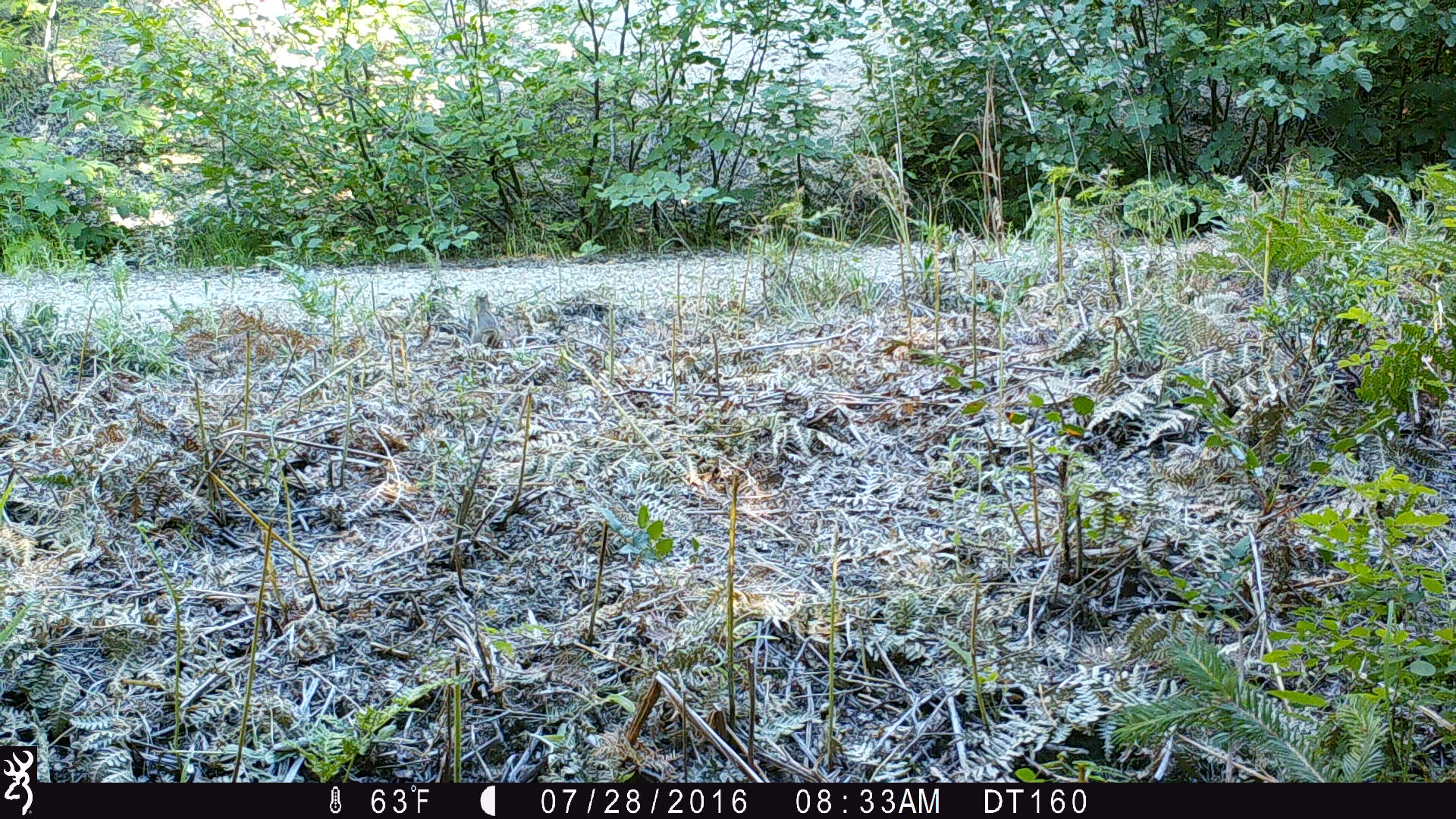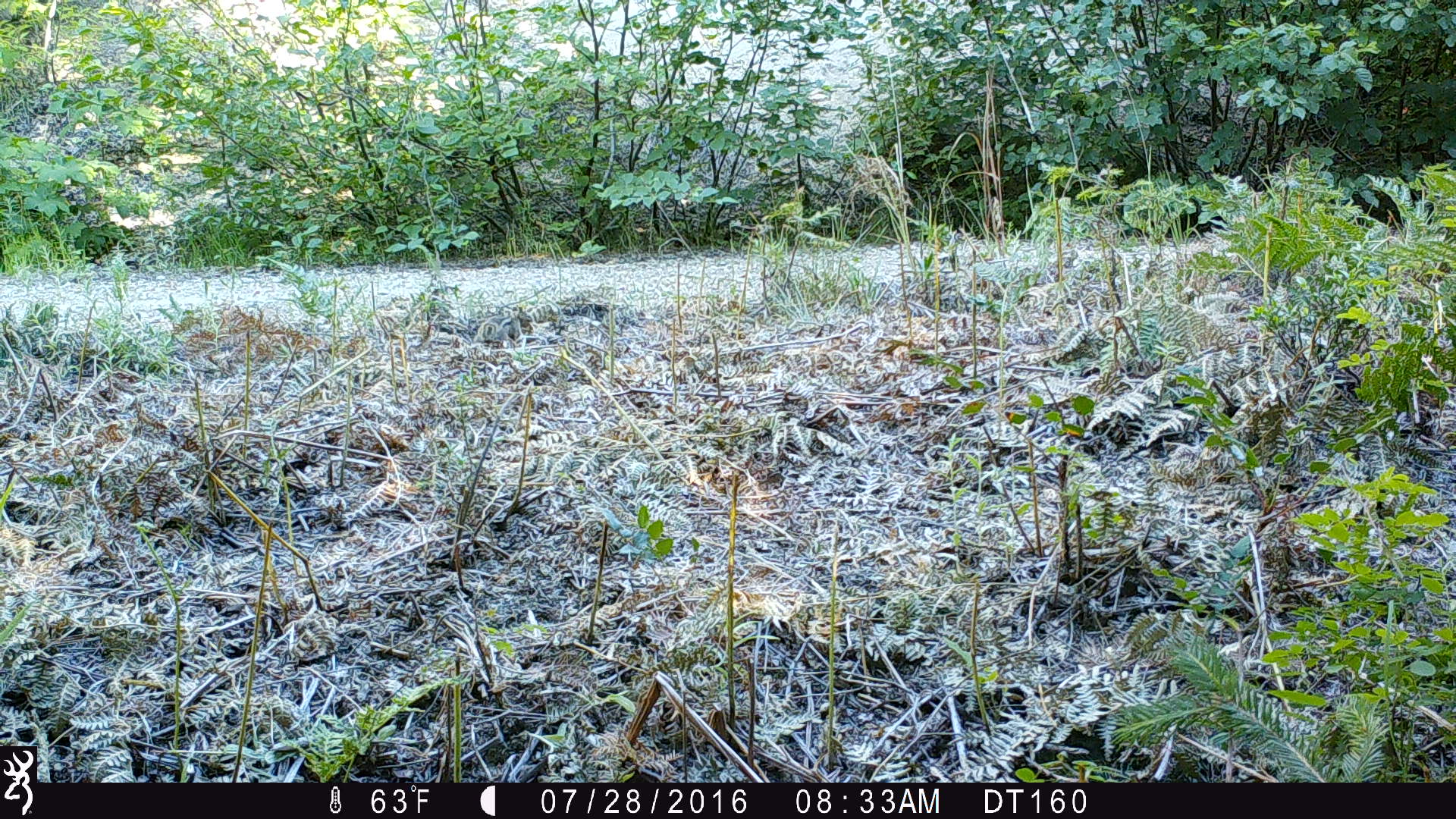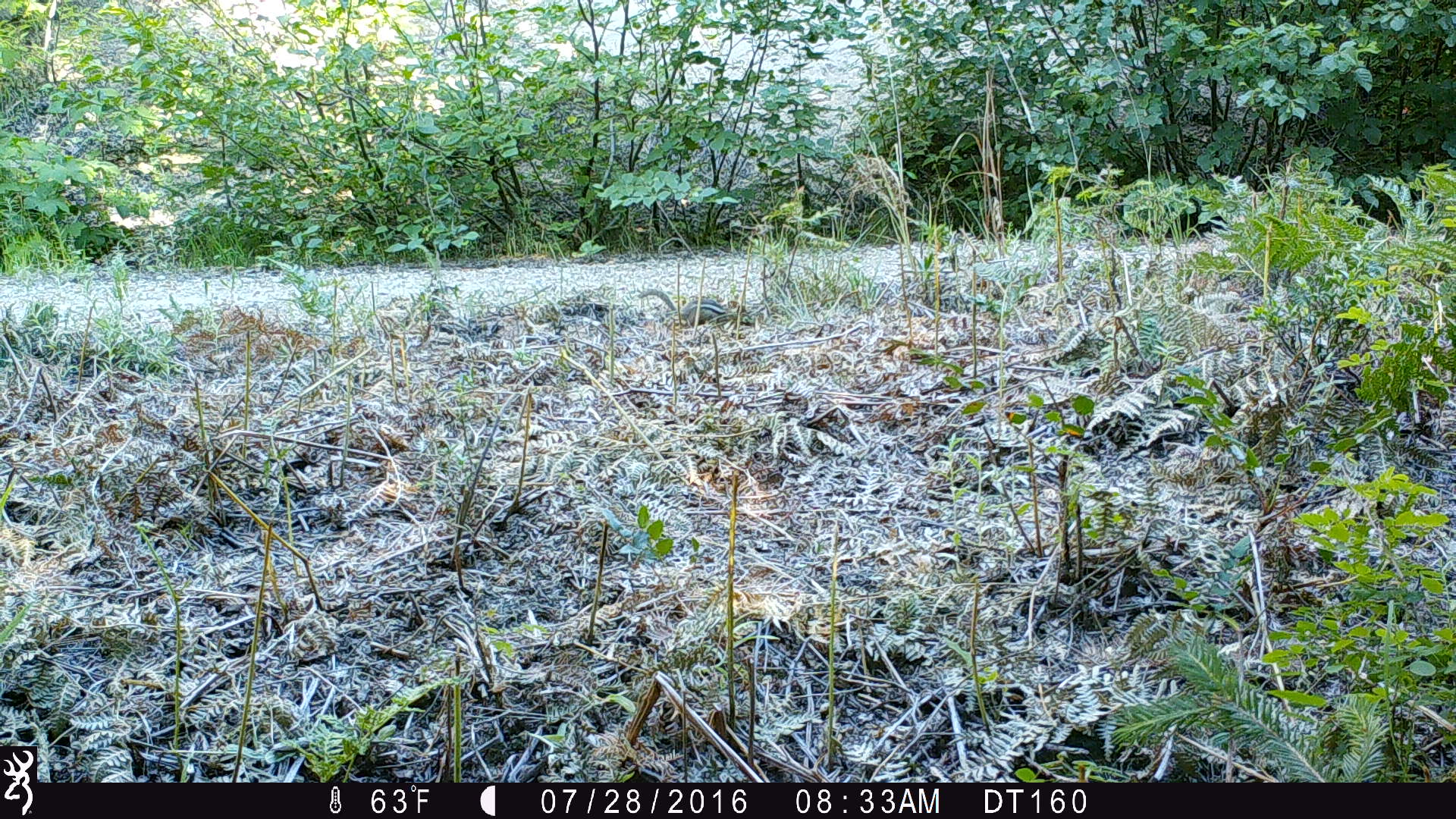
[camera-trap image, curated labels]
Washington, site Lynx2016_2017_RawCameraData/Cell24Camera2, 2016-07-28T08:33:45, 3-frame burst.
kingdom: Animalia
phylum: Chordata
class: Mammalia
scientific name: Mammalia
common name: small mammal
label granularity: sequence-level